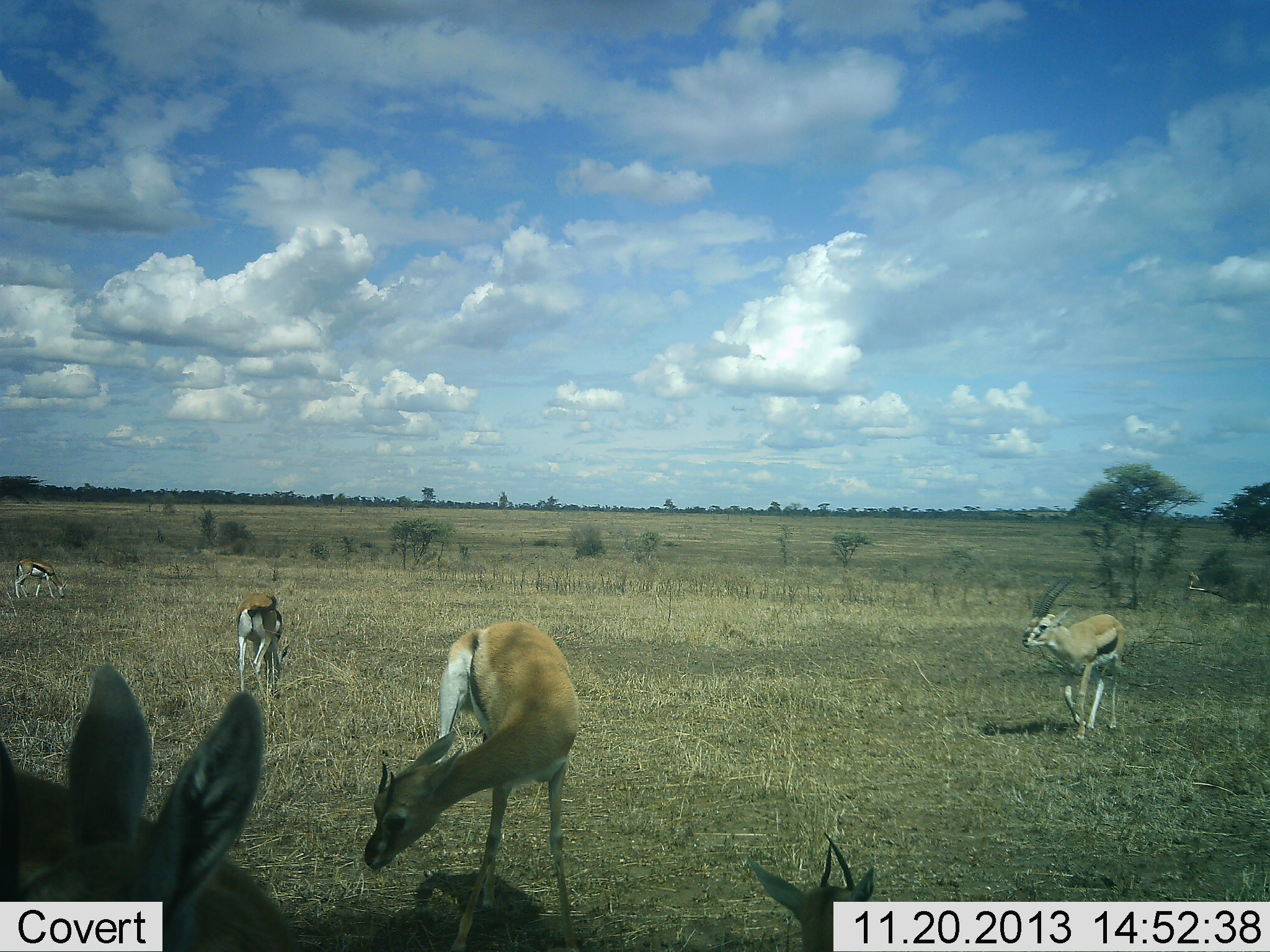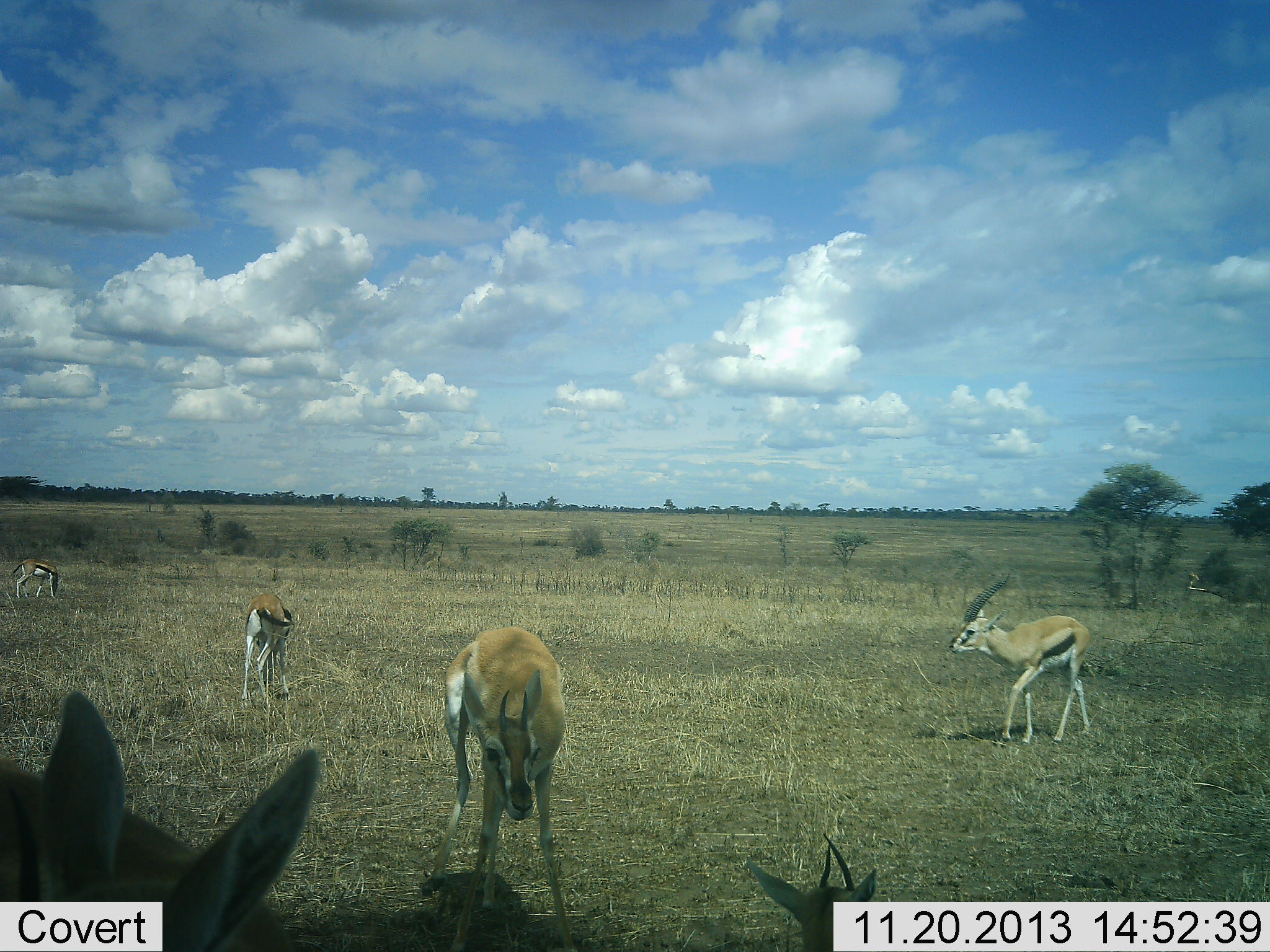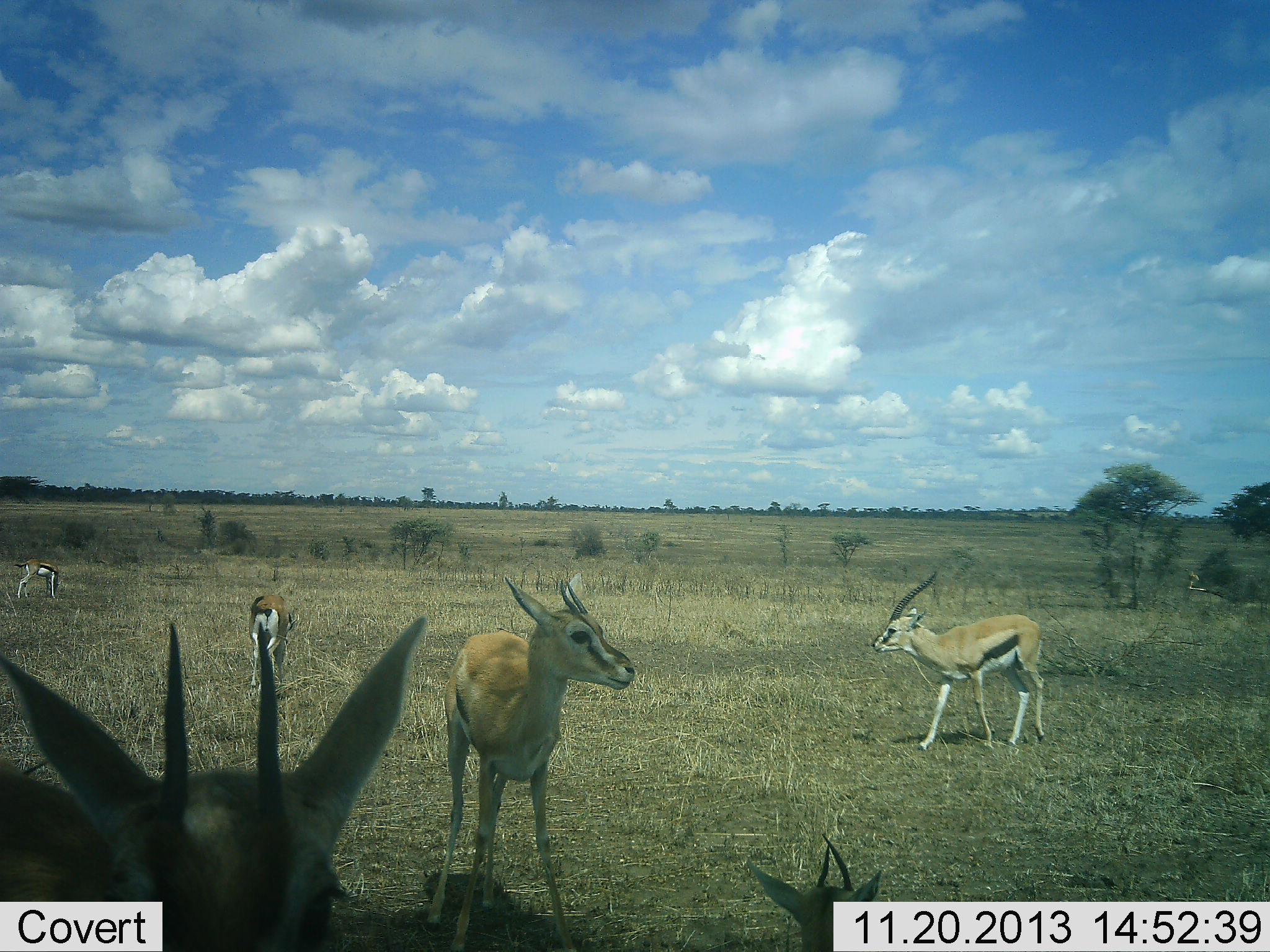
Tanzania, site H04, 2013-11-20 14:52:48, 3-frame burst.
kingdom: Animalia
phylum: Chordata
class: Mammalia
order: Artiodactyla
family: Bovidae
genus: Eudorcas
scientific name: Eudorcas thomsonii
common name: thomson's gazelle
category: gazellethomsons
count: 6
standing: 70%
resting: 30%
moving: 80%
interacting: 0%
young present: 10%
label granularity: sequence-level